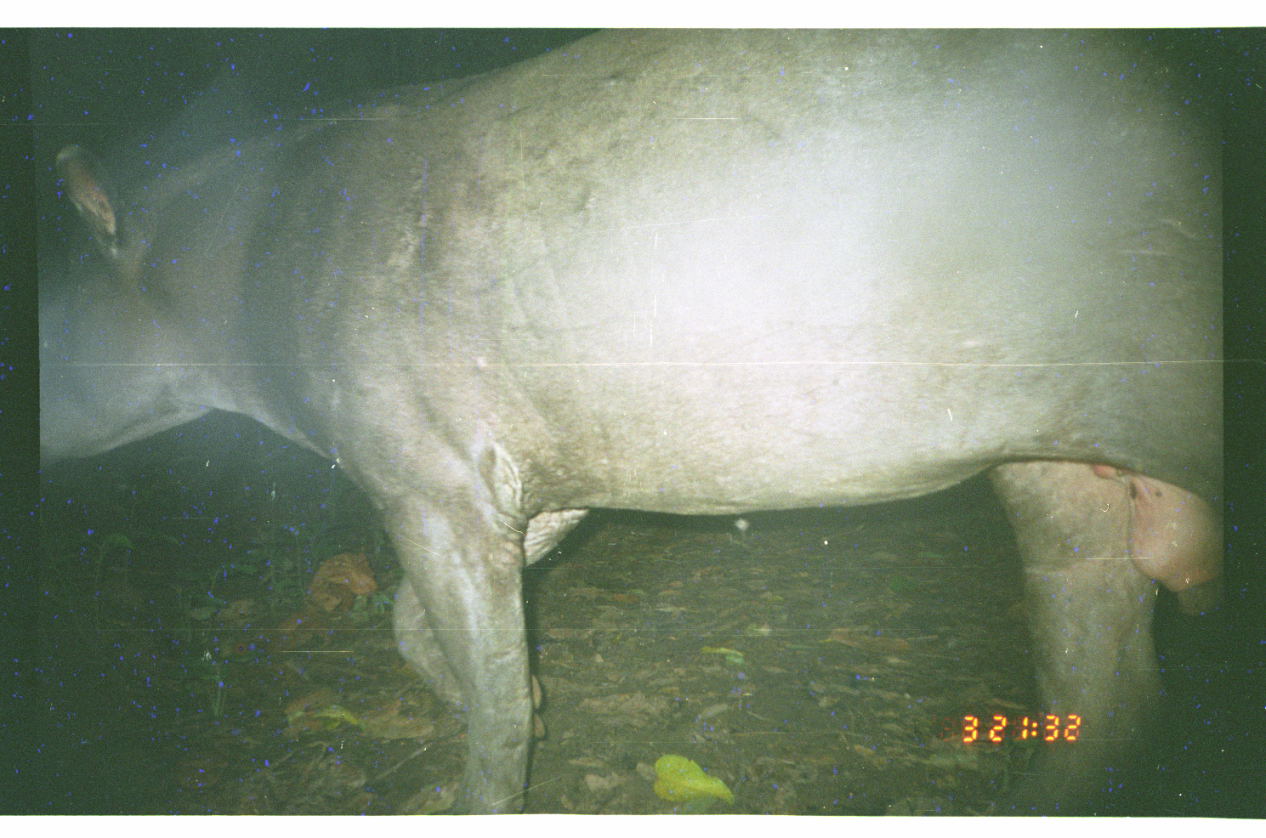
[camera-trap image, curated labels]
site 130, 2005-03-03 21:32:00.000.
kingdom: Animalia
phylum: Chordata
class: Mammalia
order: Perissodactyla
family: Tapiridae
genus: Tapirus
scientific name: Tapirus terrestris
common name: south american tapir